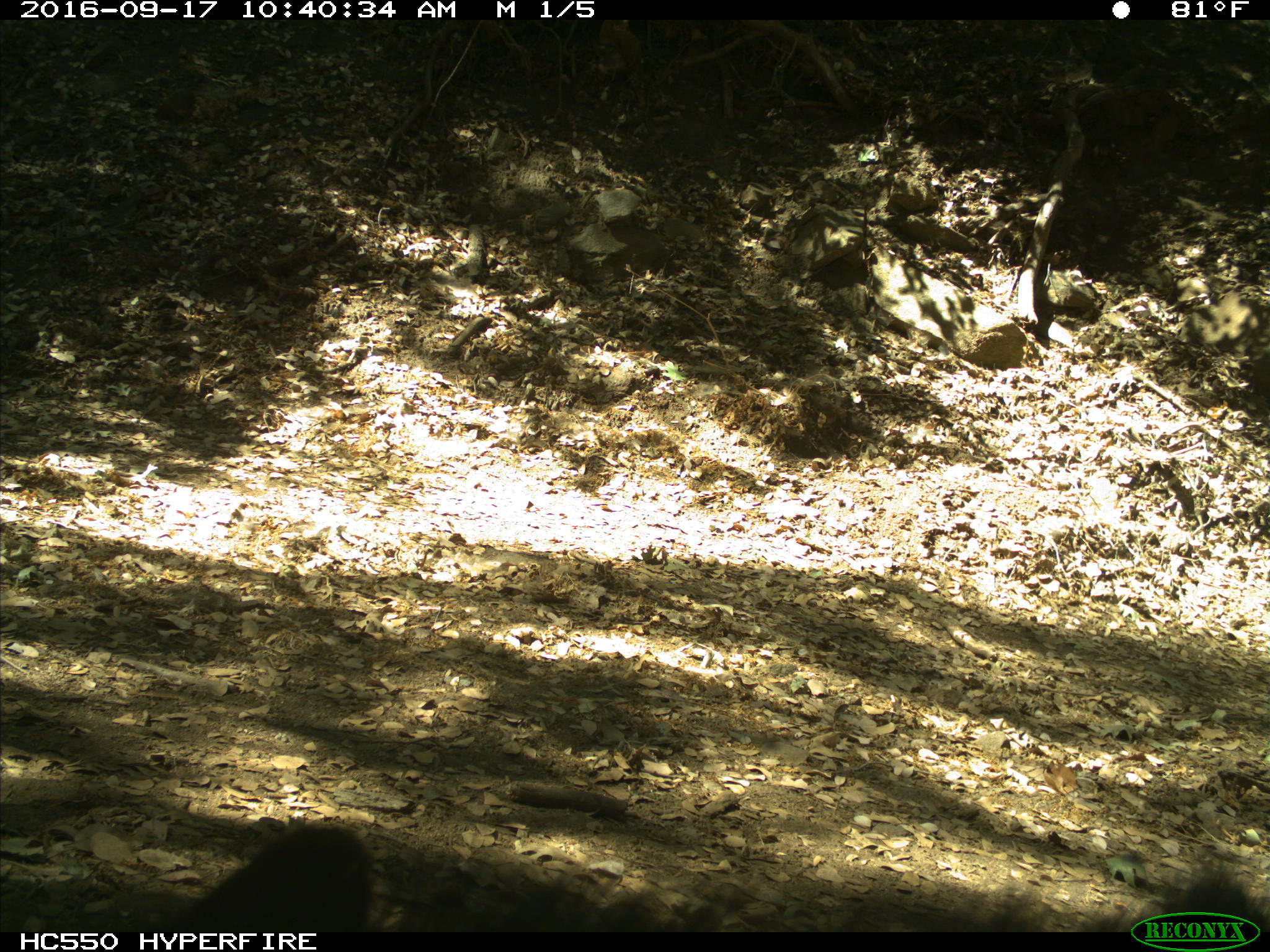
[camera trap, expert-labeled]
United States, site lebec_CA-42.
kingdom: Animalia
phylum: Chordata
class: Mammalia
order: Carnivora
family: Ursidae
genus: Ursus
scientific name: Ursus americanus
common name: american black bear